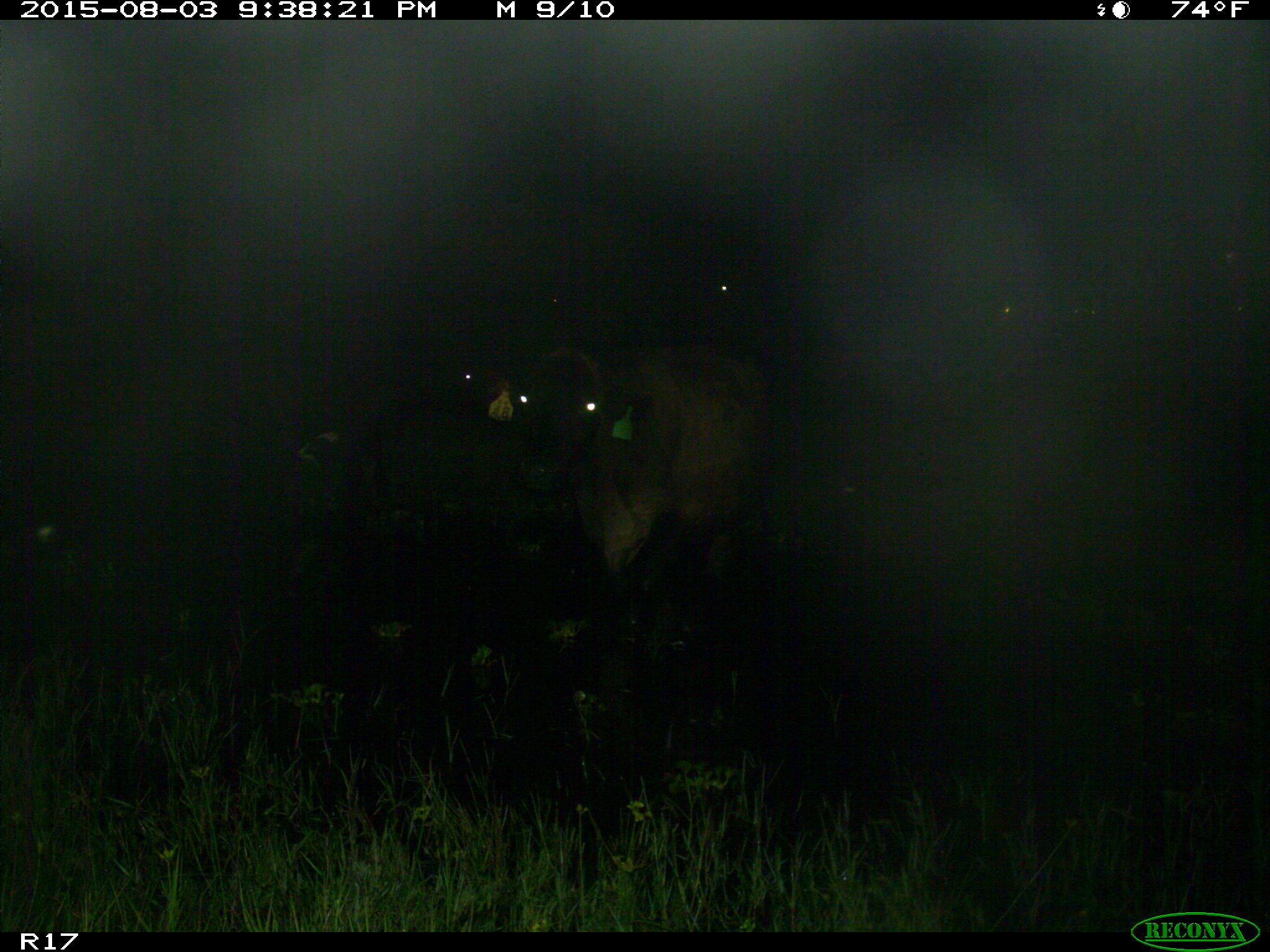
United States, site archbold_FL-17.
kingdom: Animalia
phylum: Chordata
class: Mammalia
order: Artiodactyla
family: Bovidae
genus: Bos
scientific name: Bos taurus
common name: domestic cow